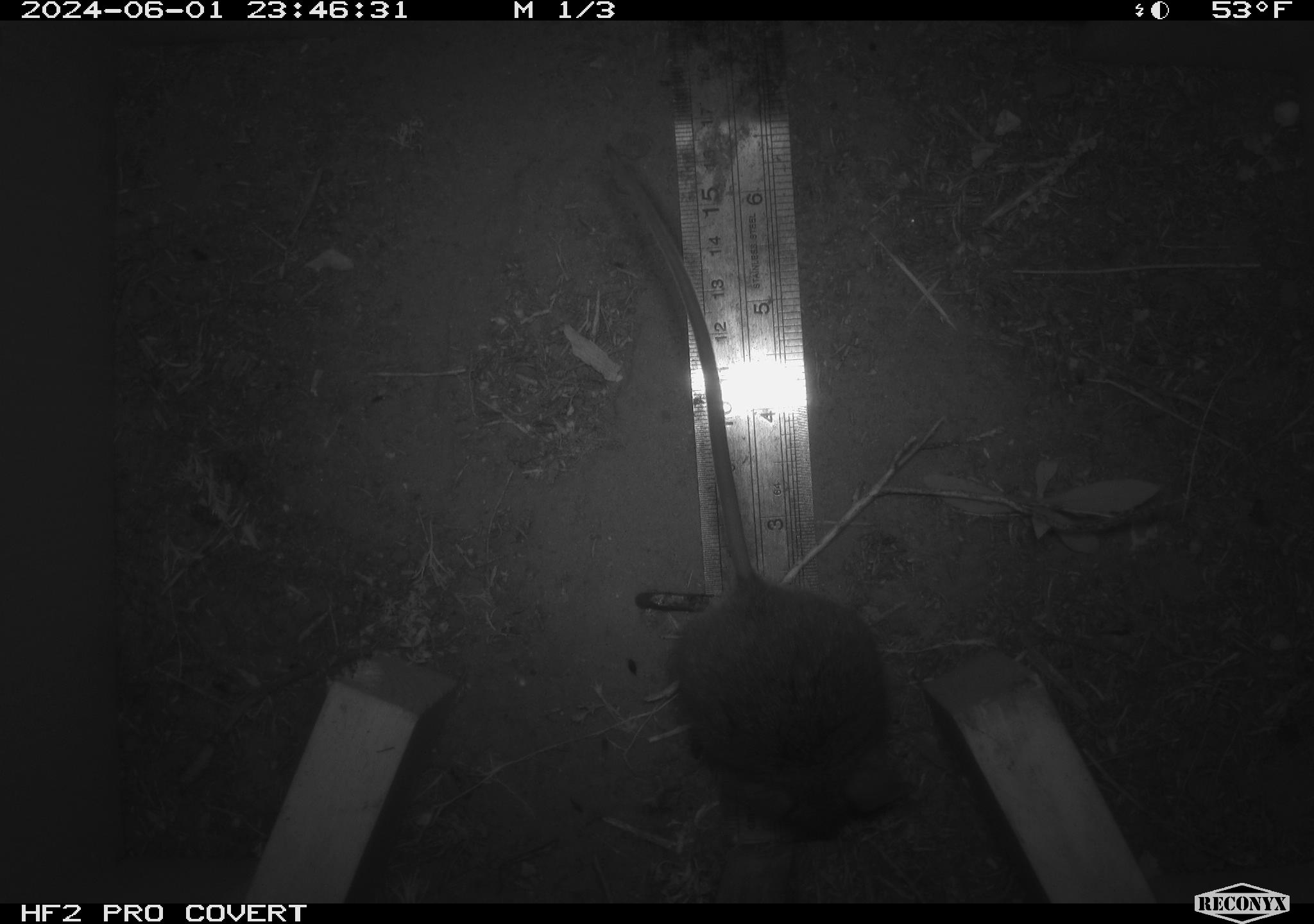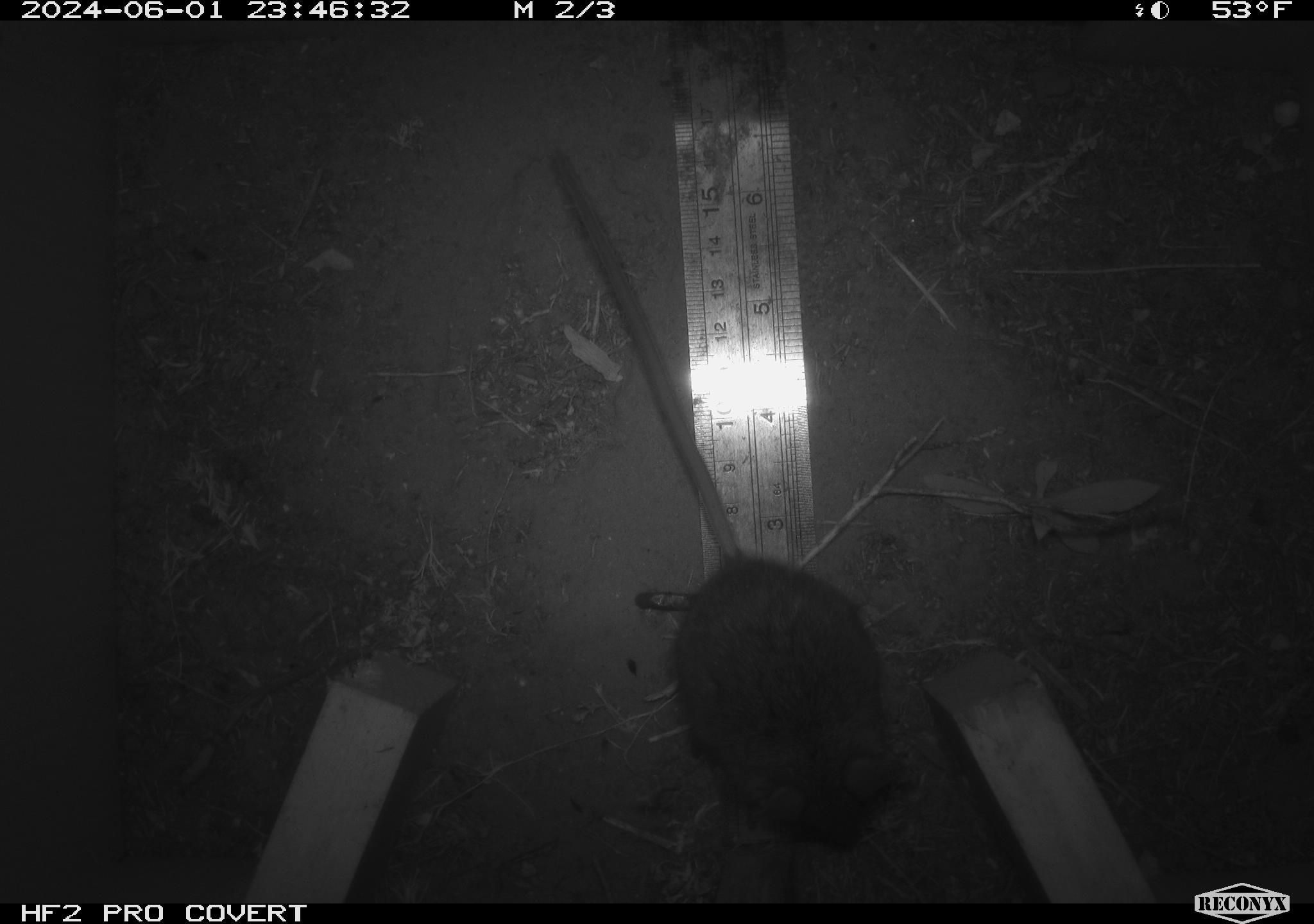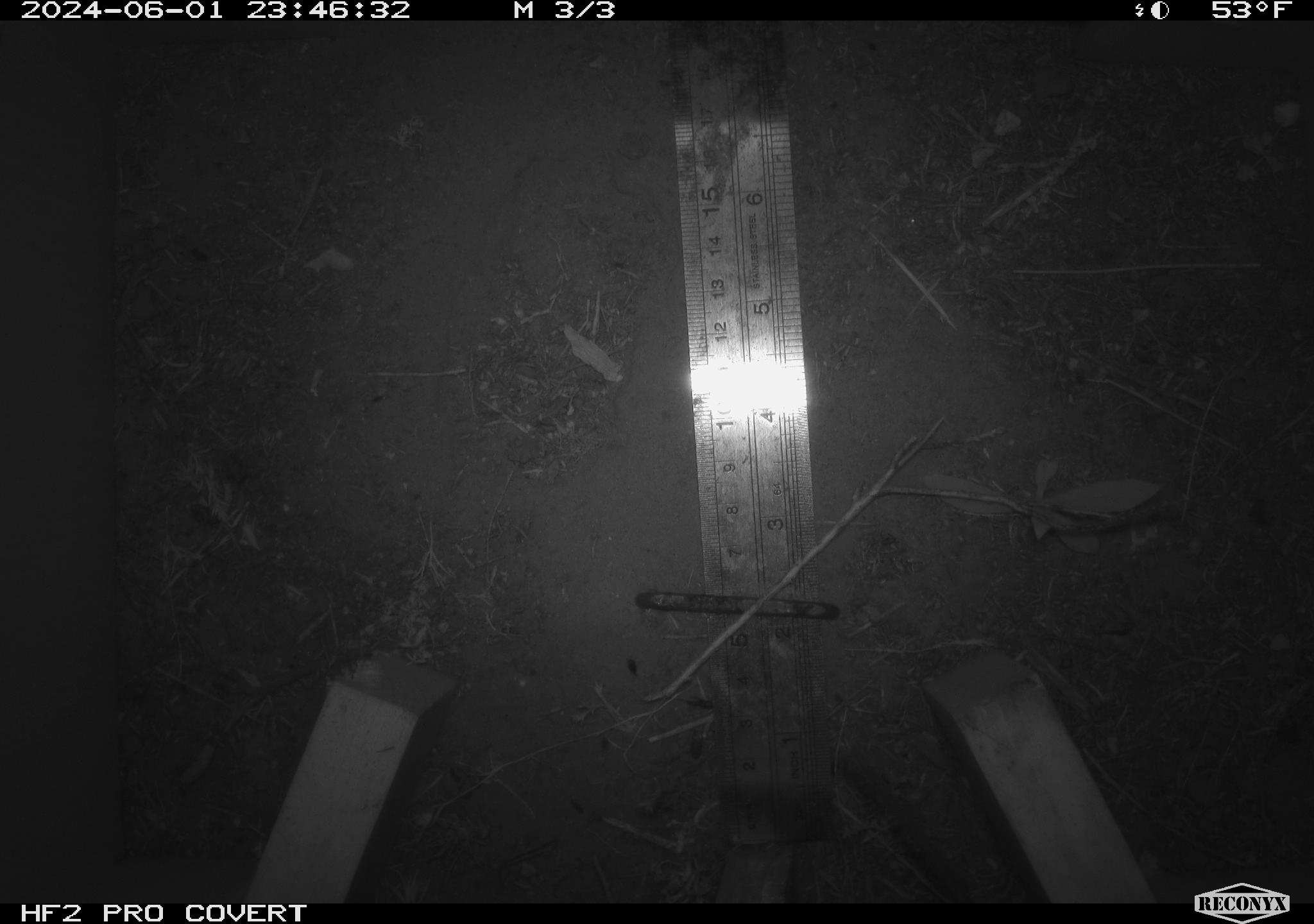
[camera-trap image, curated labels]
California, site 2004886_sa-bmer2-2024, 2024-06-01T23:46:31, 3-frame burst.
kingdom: Animalia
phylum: Chordata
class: Mammalia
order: Rodentia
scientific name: Rodentia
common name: mouse species